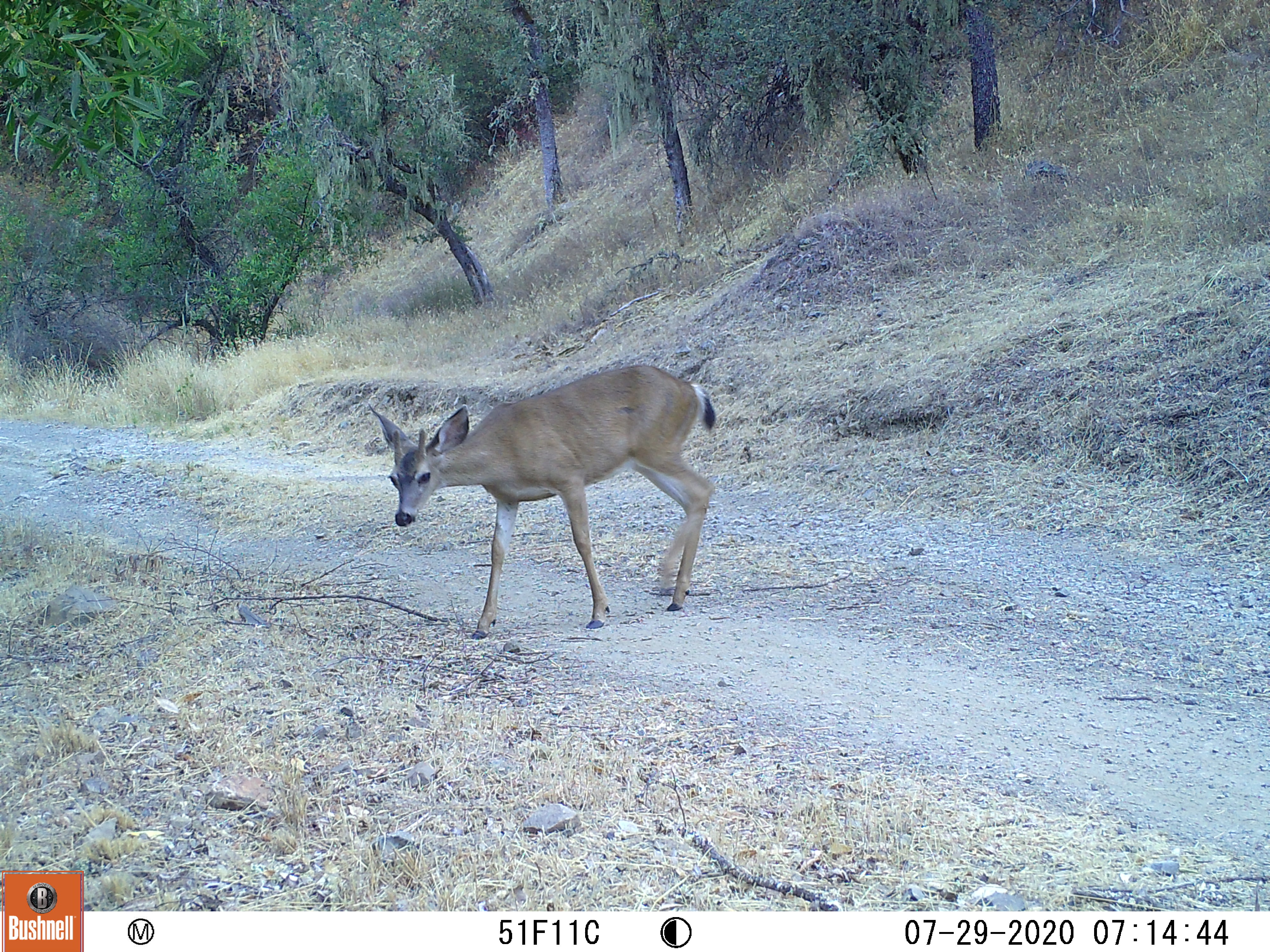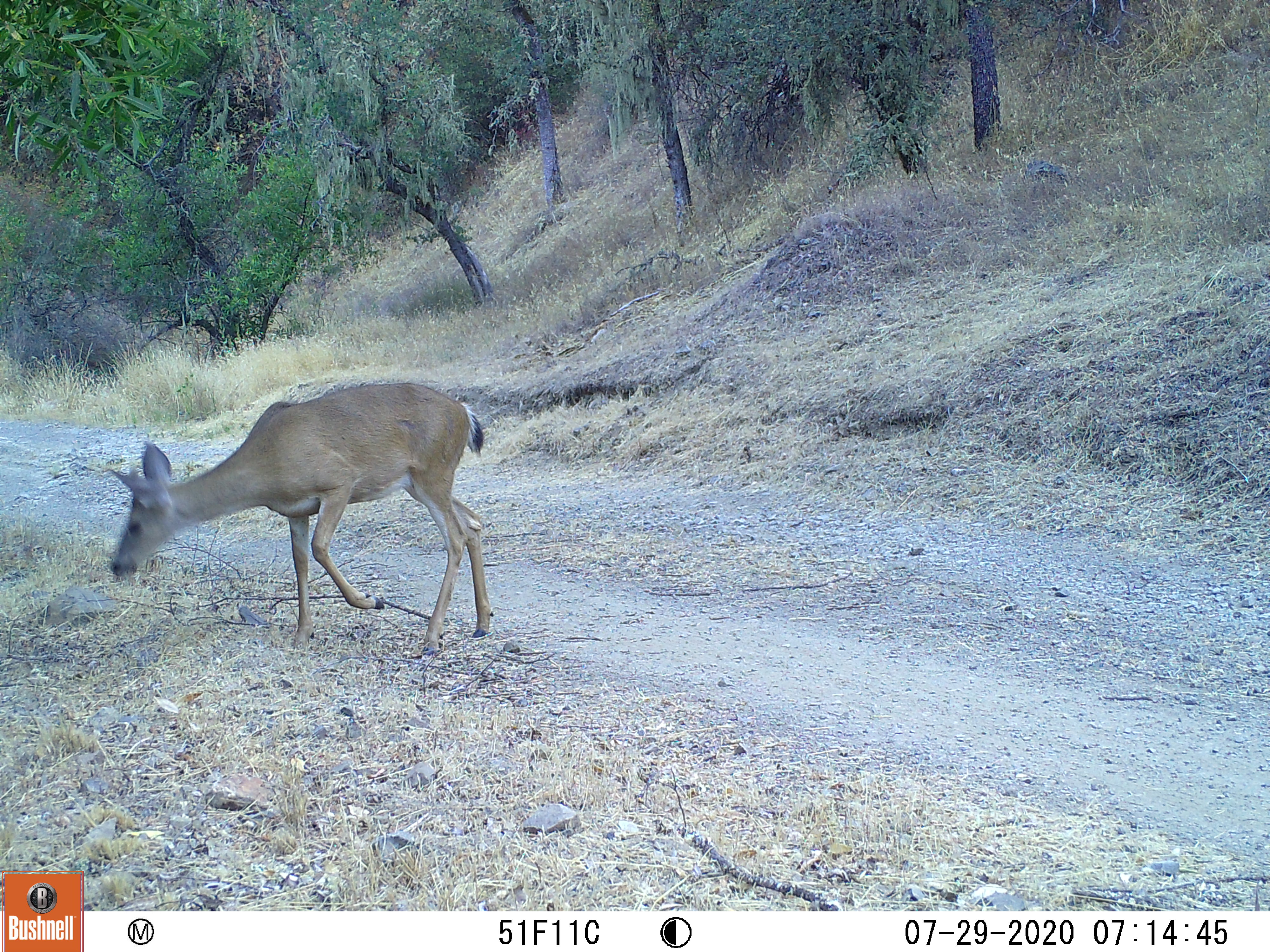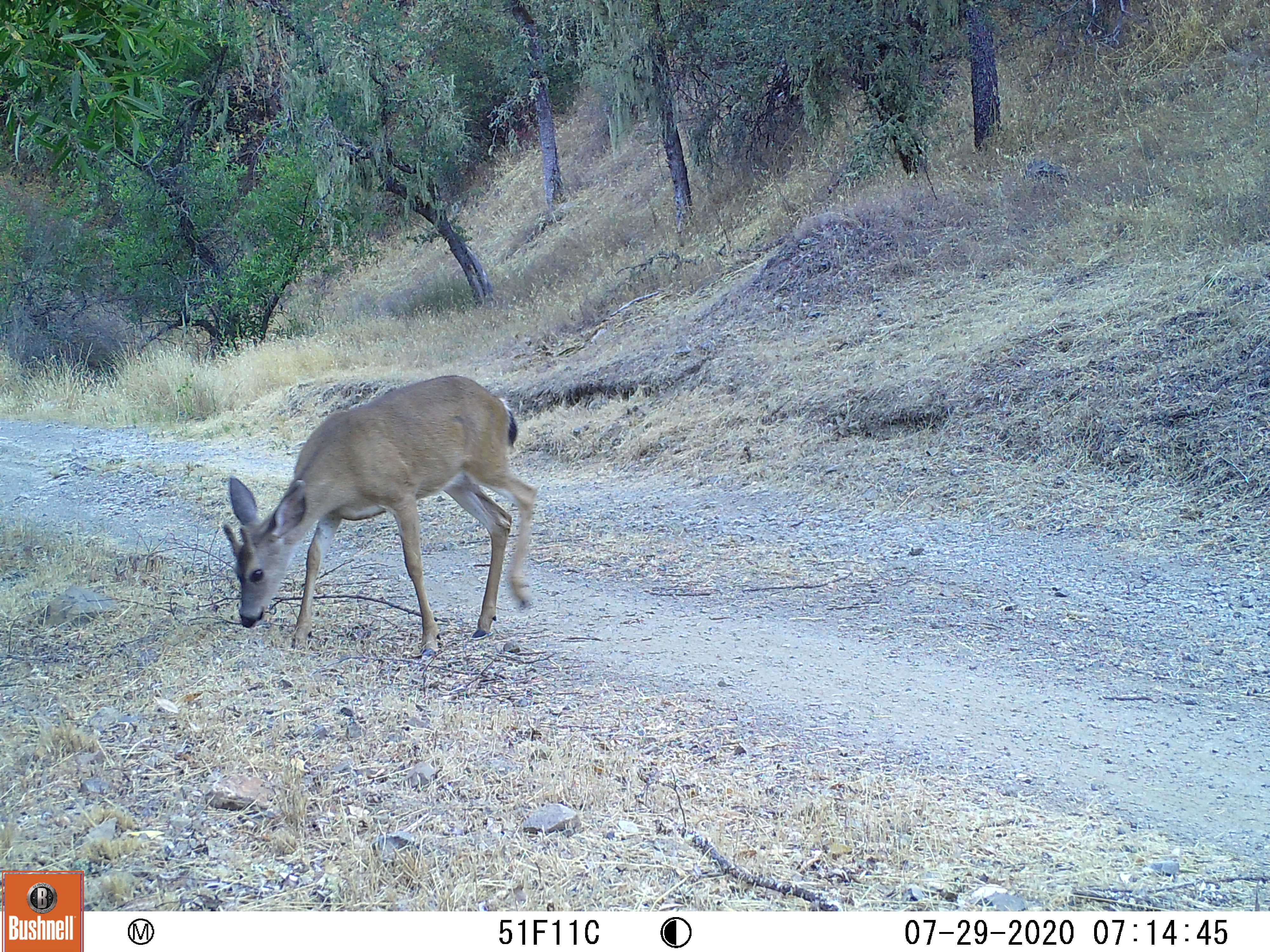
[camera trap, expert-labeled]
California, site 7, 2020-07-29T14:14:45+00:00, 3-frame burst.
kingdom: Animalia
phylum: Chordata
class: Mammalia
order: Artiodactyla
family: Cervidae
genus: Odocoileus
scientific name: Odocoileus hemionus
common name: mule deer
Mule deer (Odocoileus hemionus).